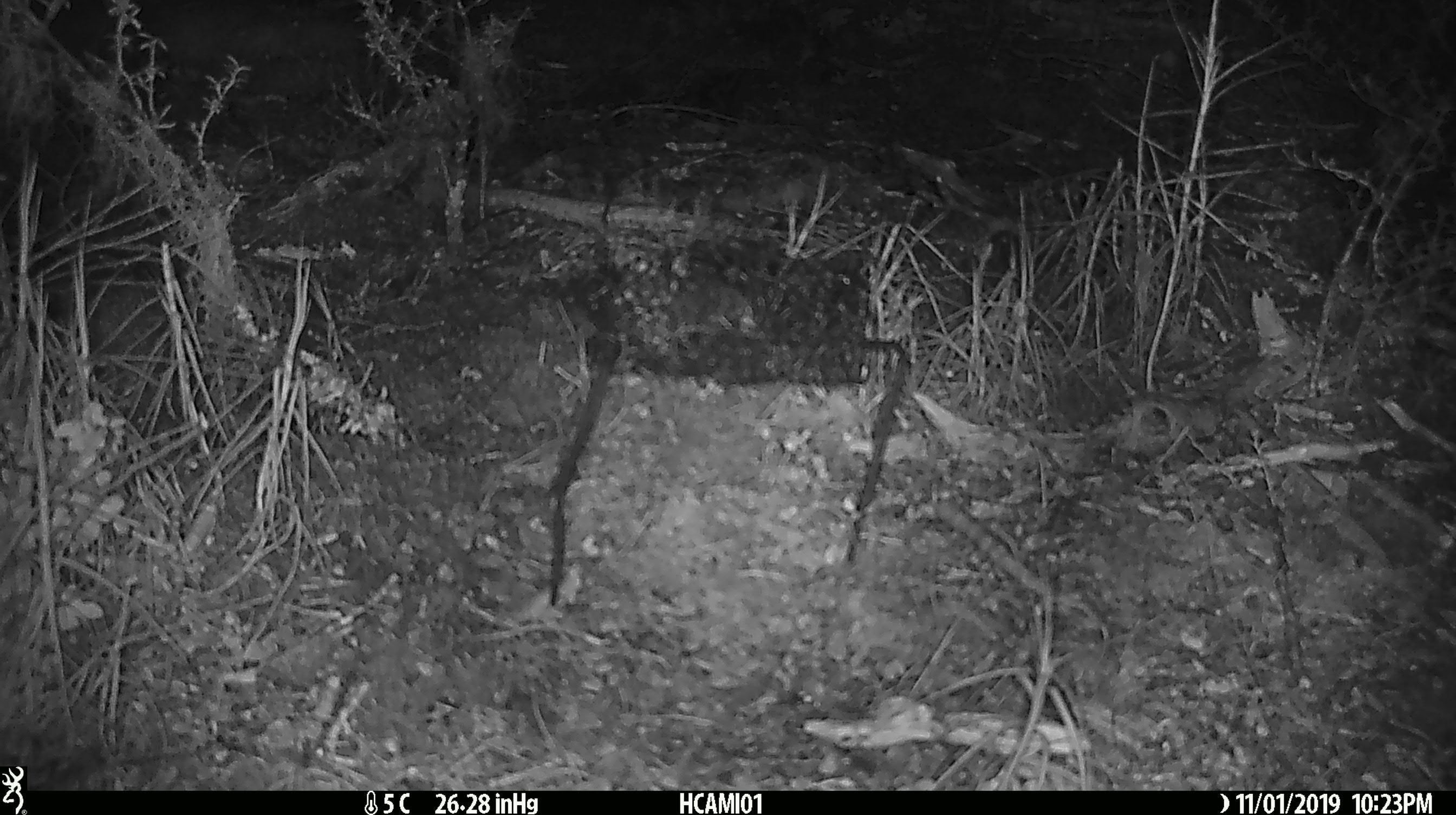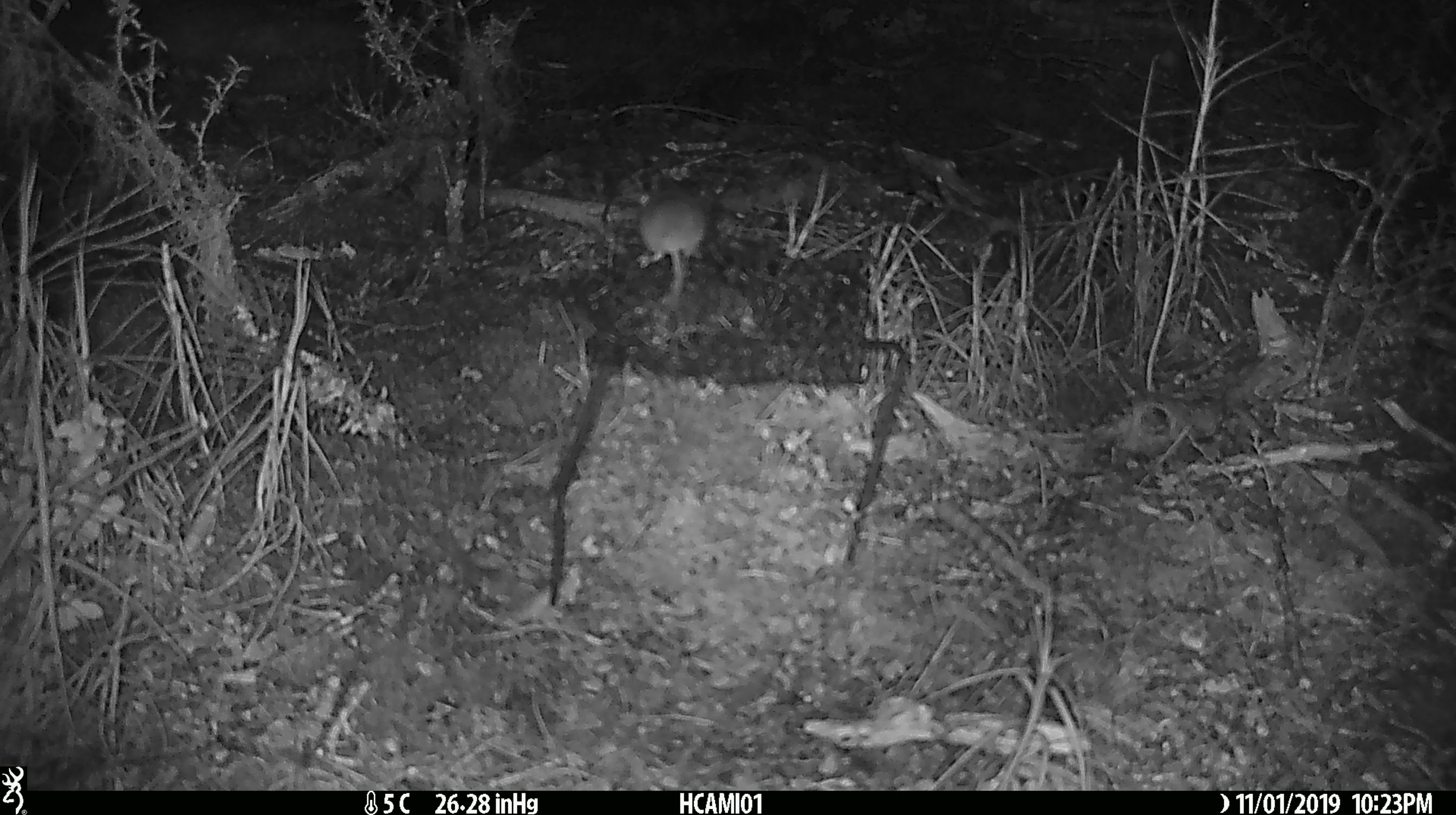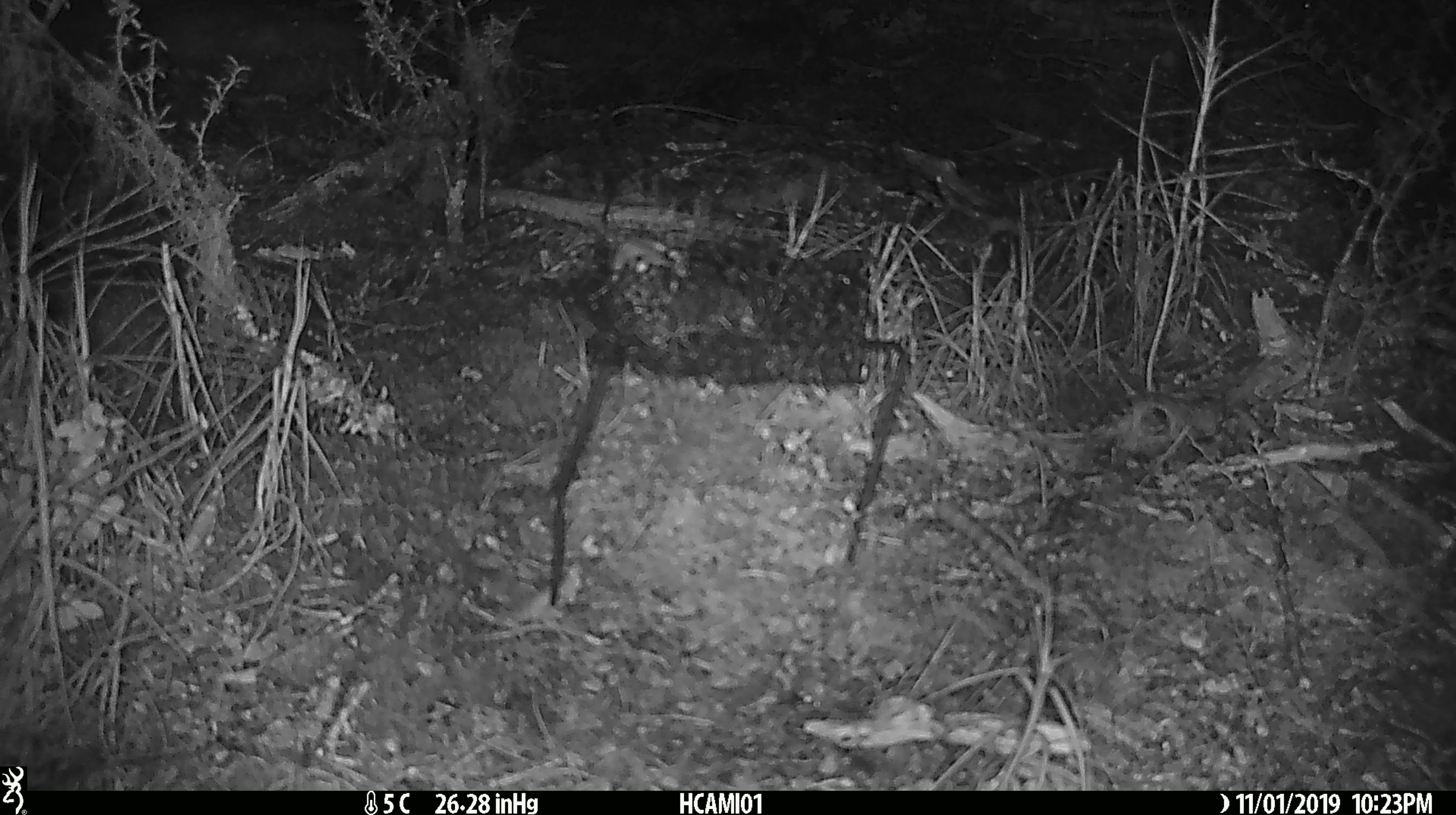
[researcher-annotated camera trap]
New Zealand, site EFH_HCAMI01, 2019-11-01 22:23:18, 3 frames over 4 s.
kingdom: Animalia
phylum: Chordata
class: Mammalia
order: Rodentia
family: Muridae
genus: Mus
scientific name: Mus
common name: mouse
Mouse (Mus).